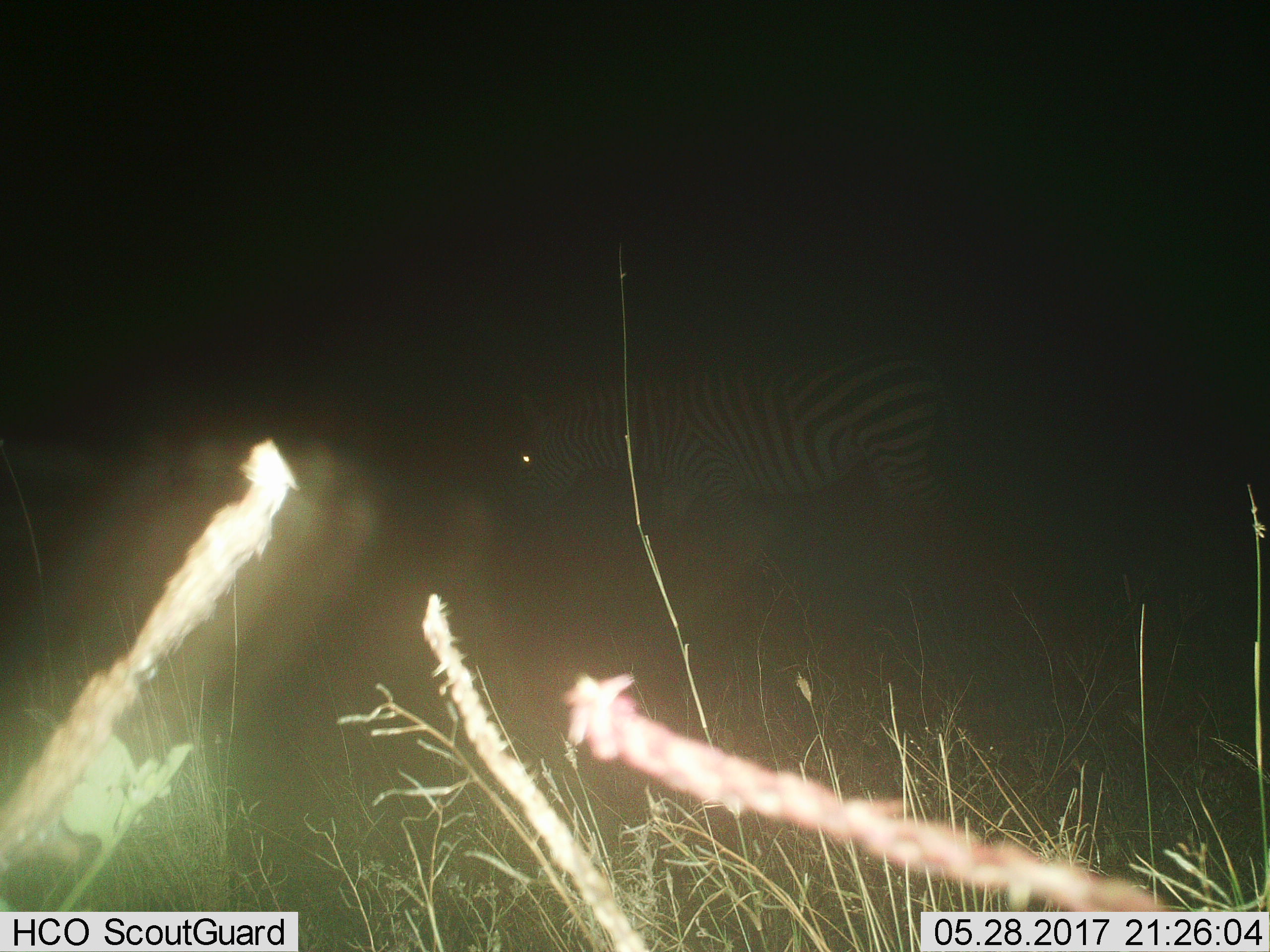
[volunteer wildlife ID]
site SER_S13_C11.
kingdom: Animalia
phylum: Chordata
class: Mammalia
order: Perissodactyla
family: Equidae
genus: Equus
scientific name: Equus quagga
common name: plains zebra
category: zebraplains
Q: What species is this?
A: Zebraplains (plains zebra) (Equus quagga).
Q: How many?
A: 1.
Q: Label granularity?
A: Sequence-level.